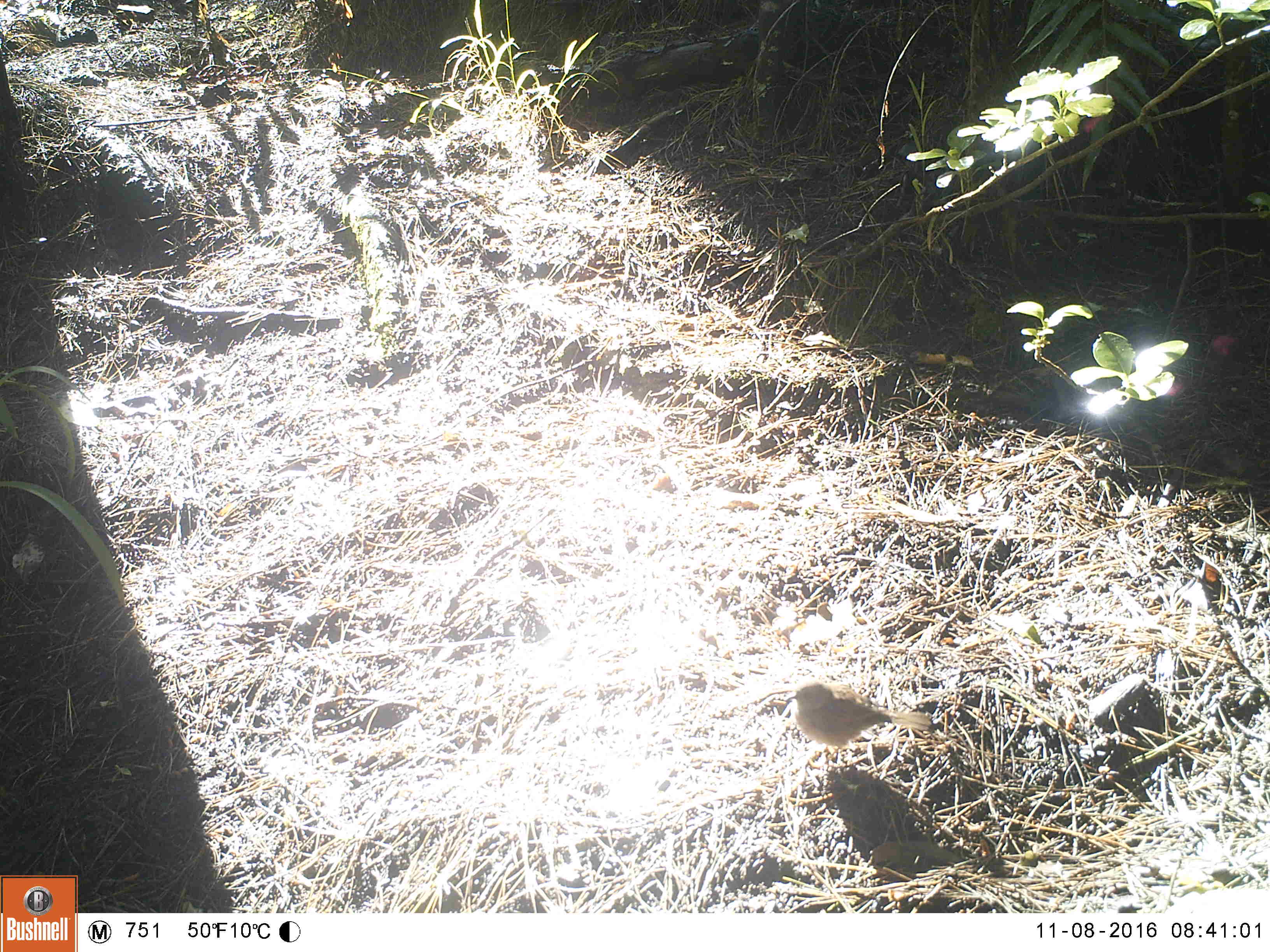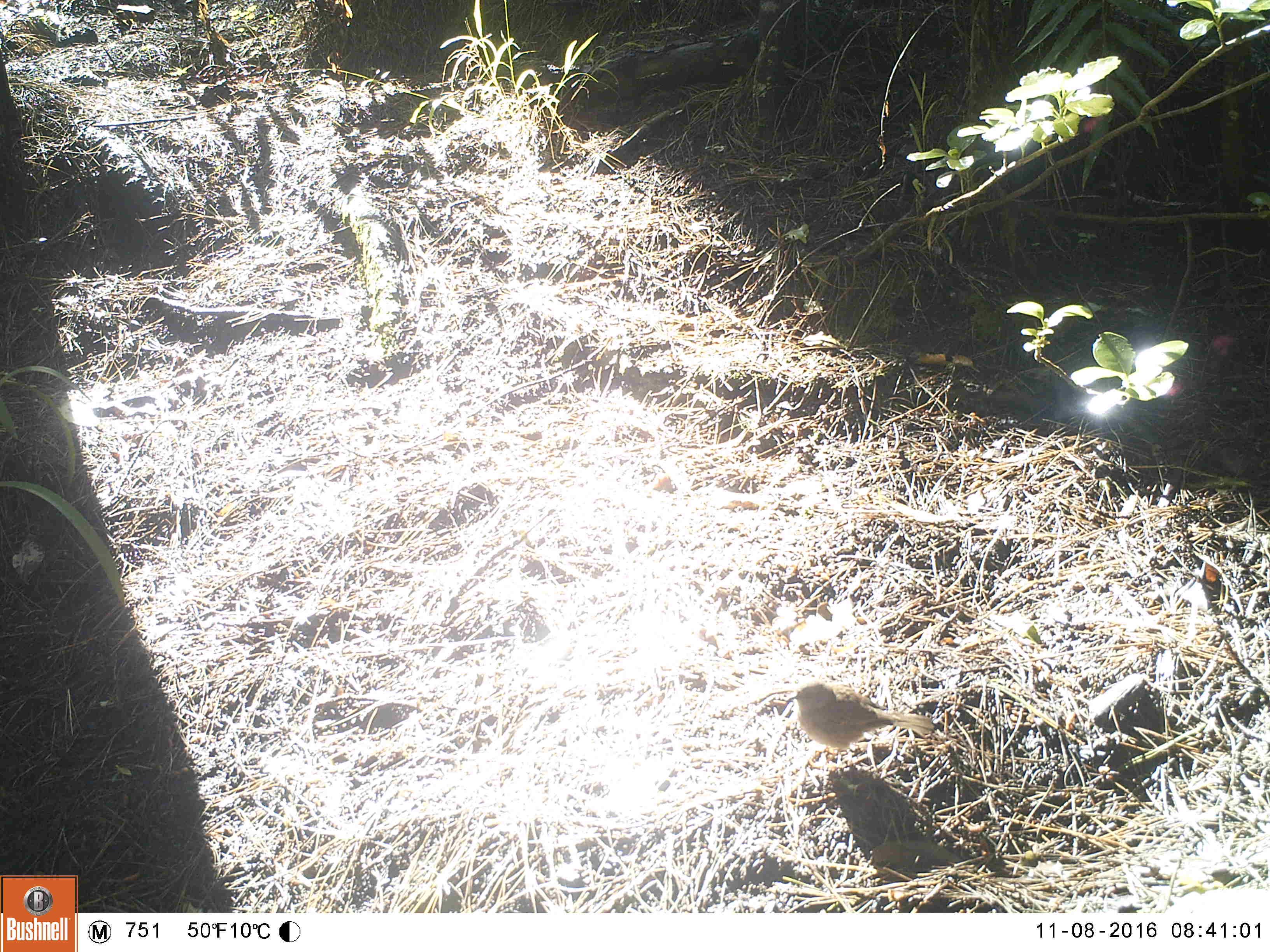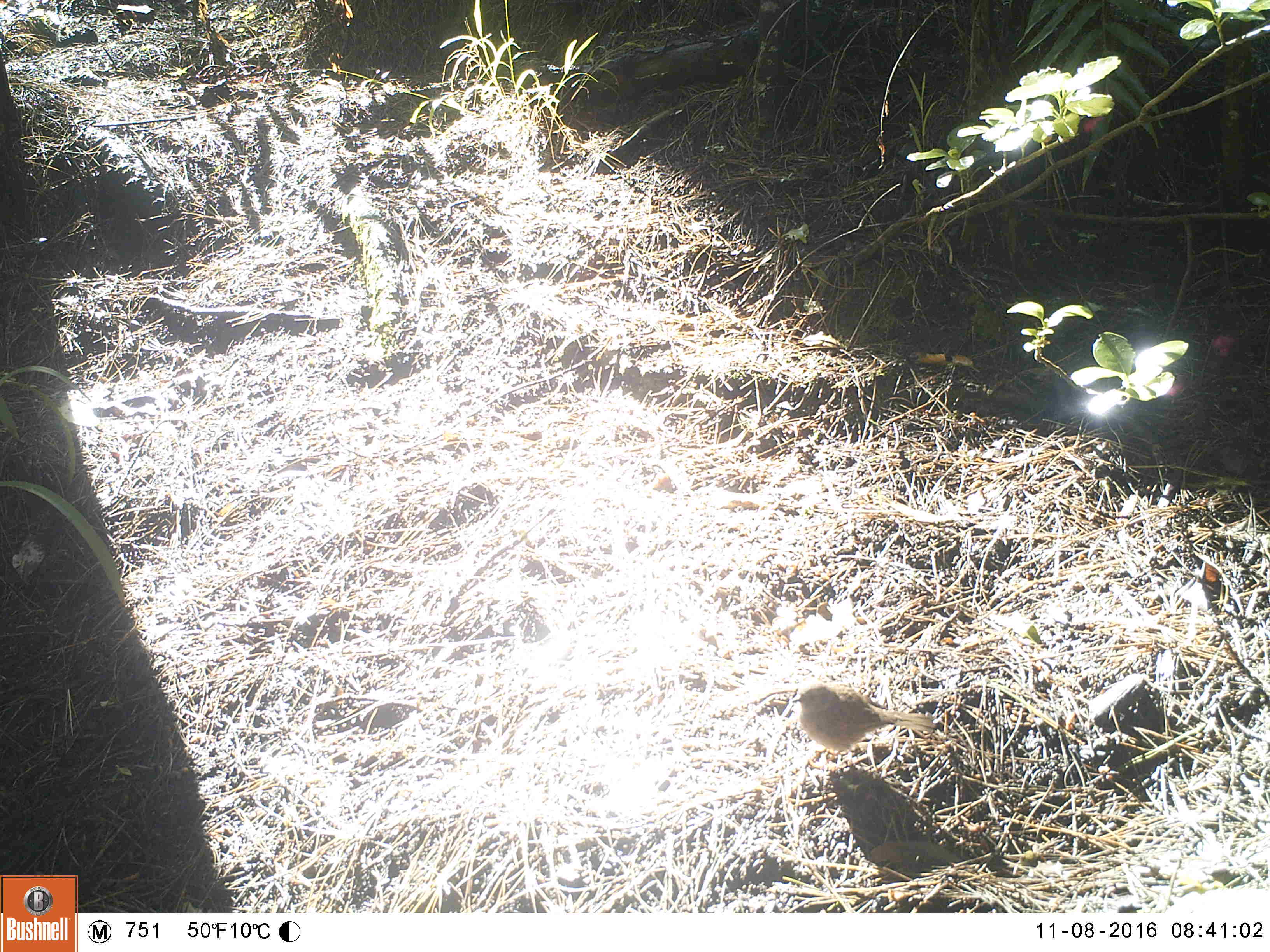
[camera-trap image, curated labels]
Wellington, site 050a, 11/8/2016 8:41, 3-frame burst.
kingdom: Animalia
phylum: Chordata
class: Aves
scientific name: Aves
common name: bird